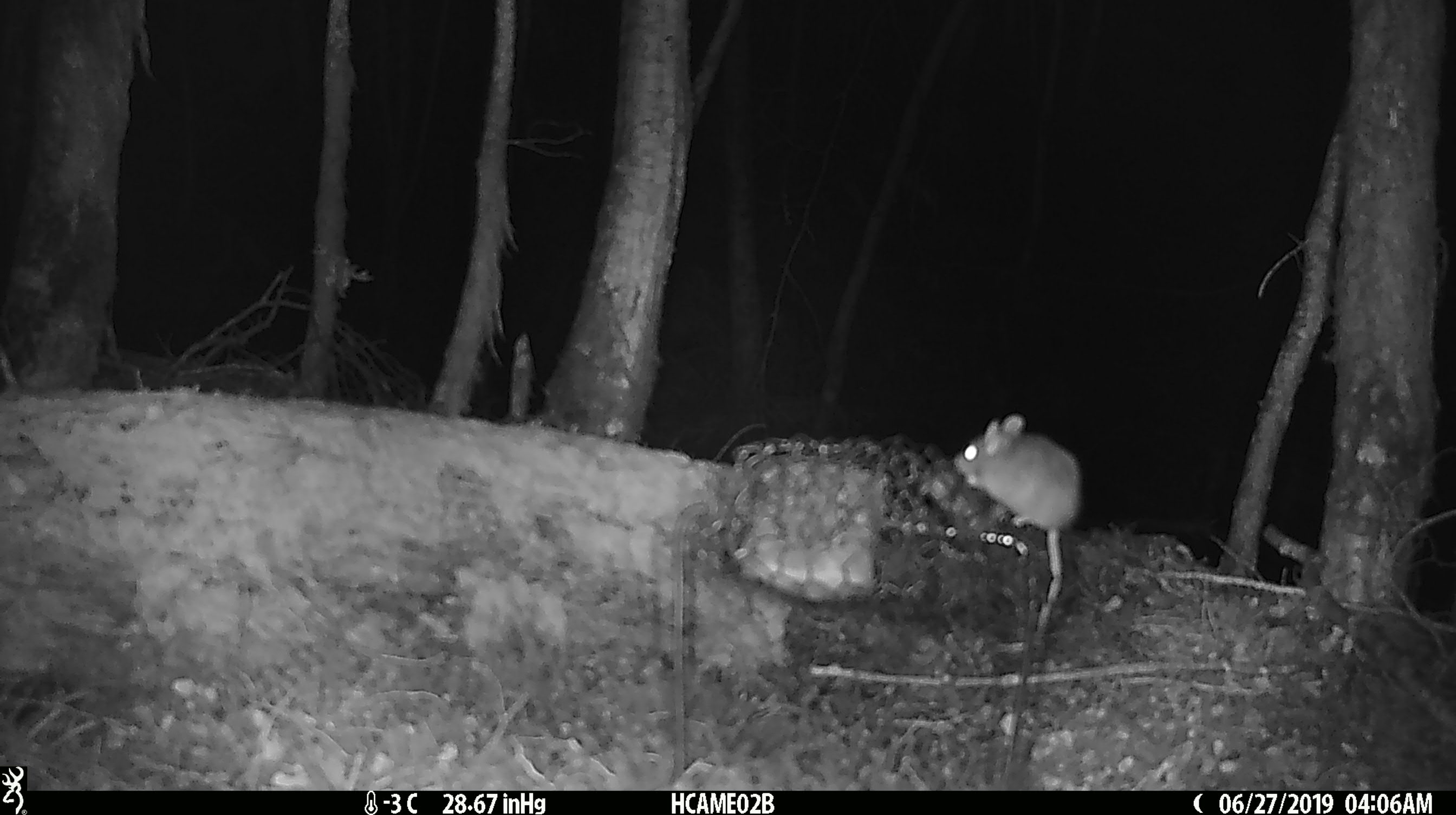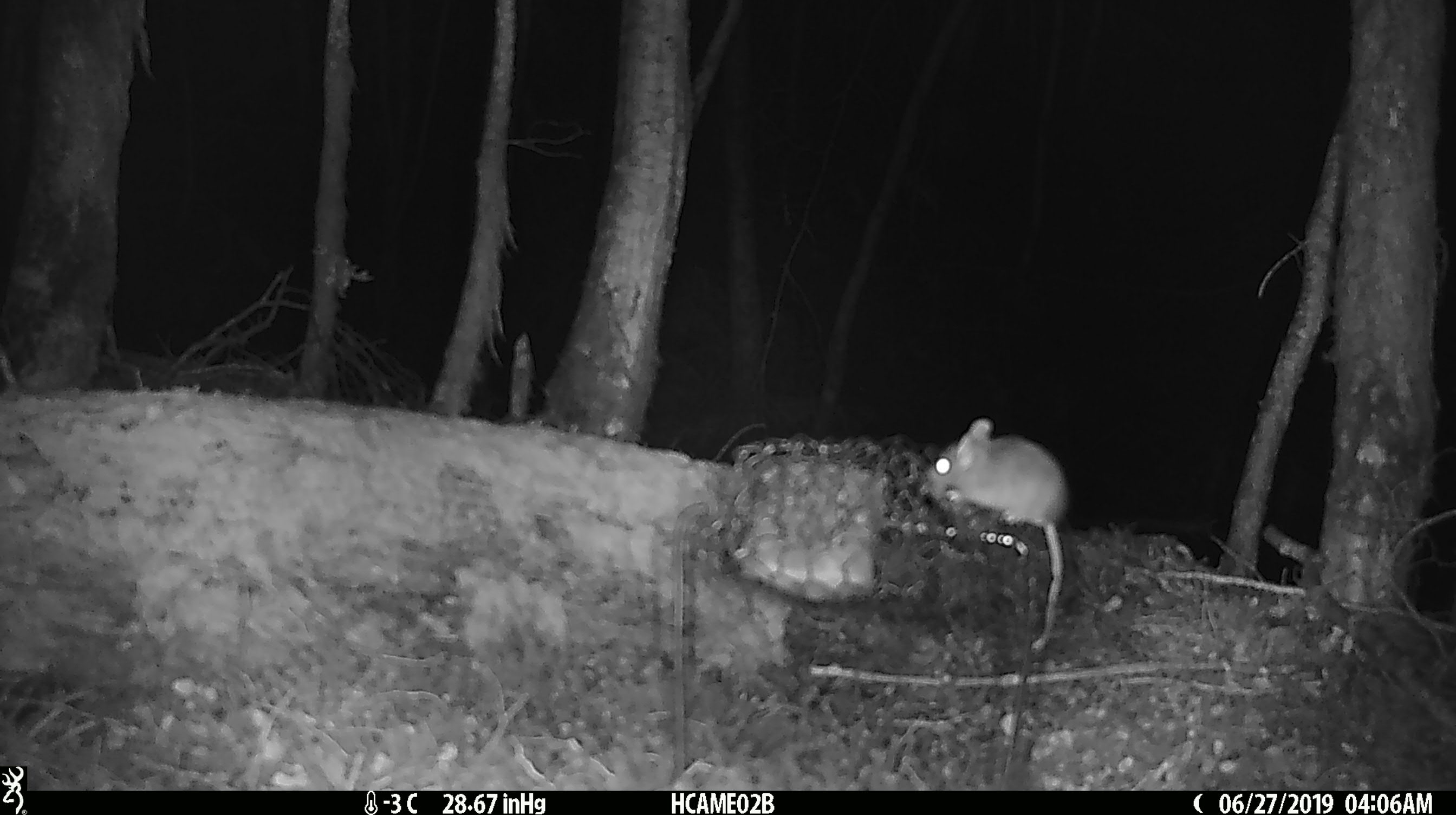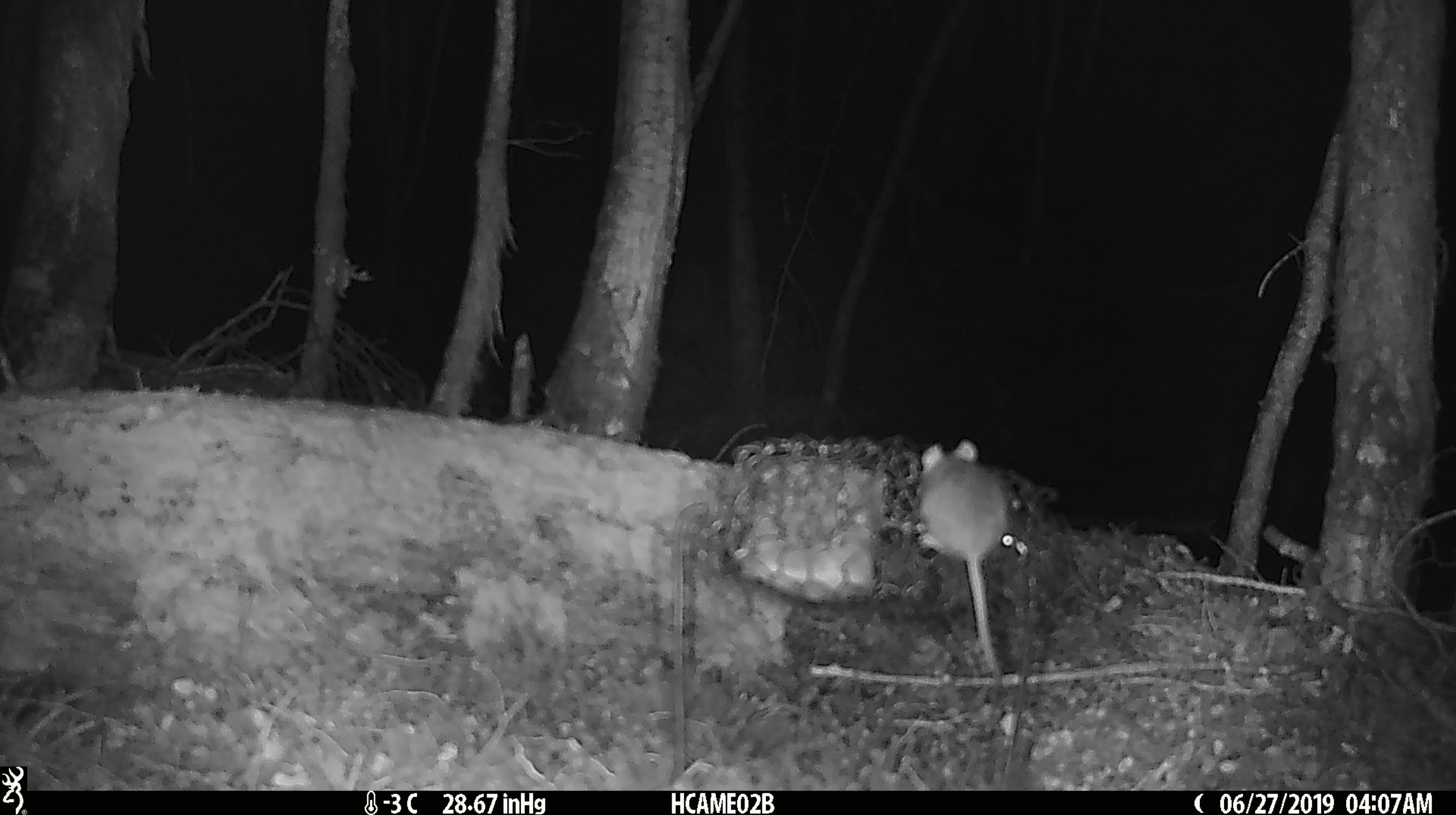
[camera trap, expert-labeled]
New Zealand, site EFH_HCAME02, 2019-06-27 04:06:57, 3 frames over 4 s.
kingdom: Animalia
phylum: Chordata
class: Mammalia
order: Rodentia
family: Muridae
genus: Mus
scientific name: Mus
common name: mouse